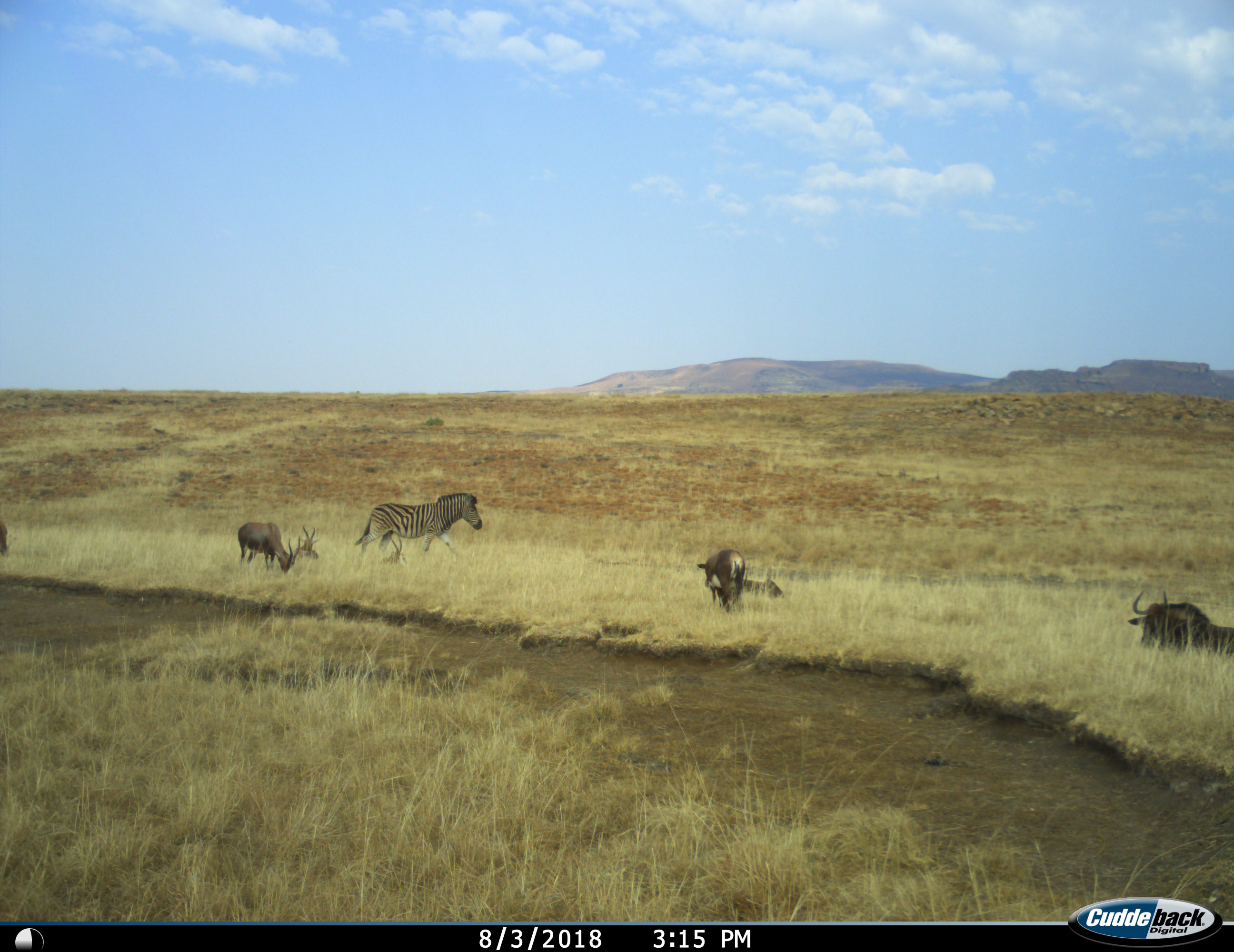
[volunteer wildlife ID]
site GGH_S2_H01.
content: unidentified animal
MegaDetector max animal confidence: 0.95